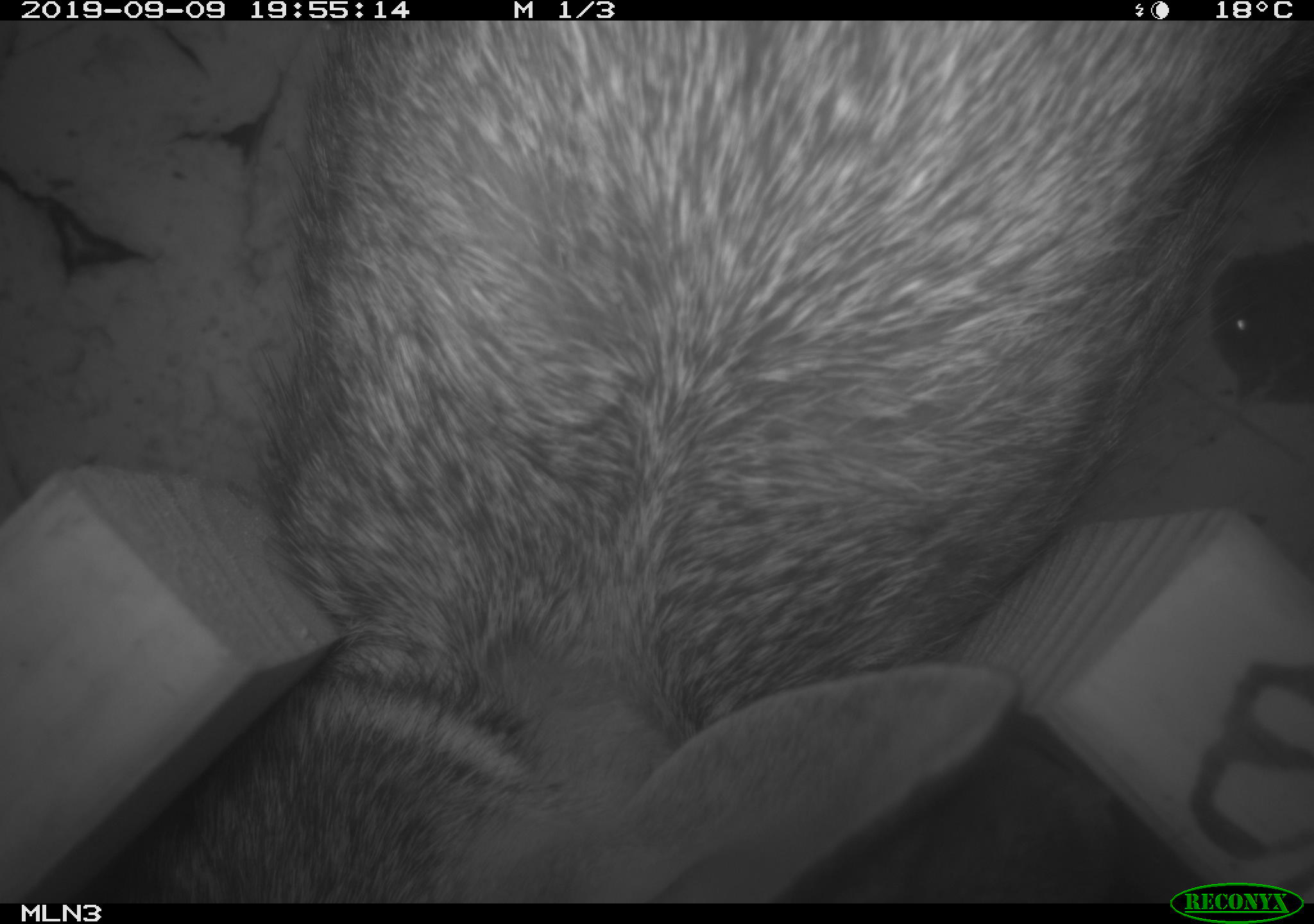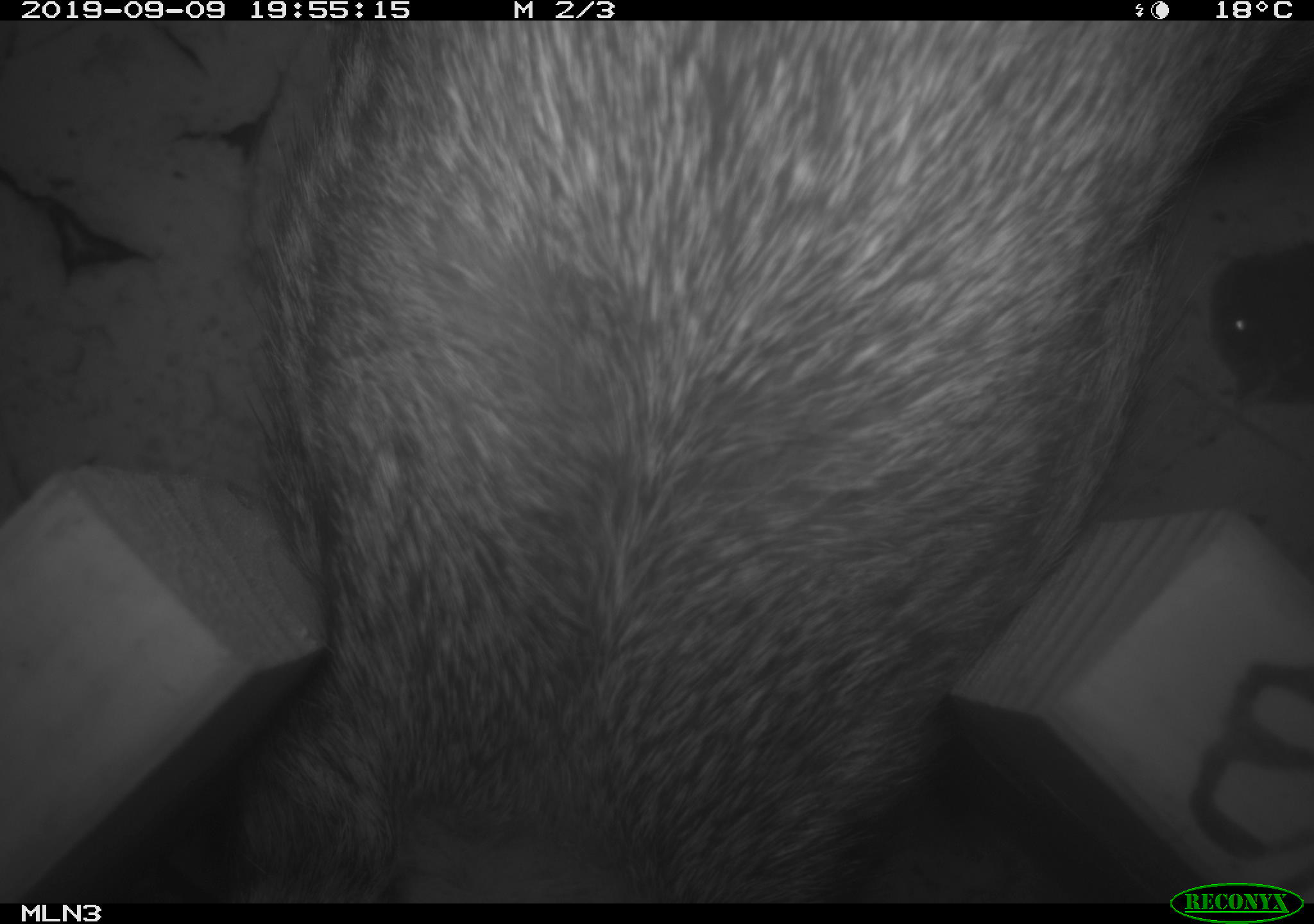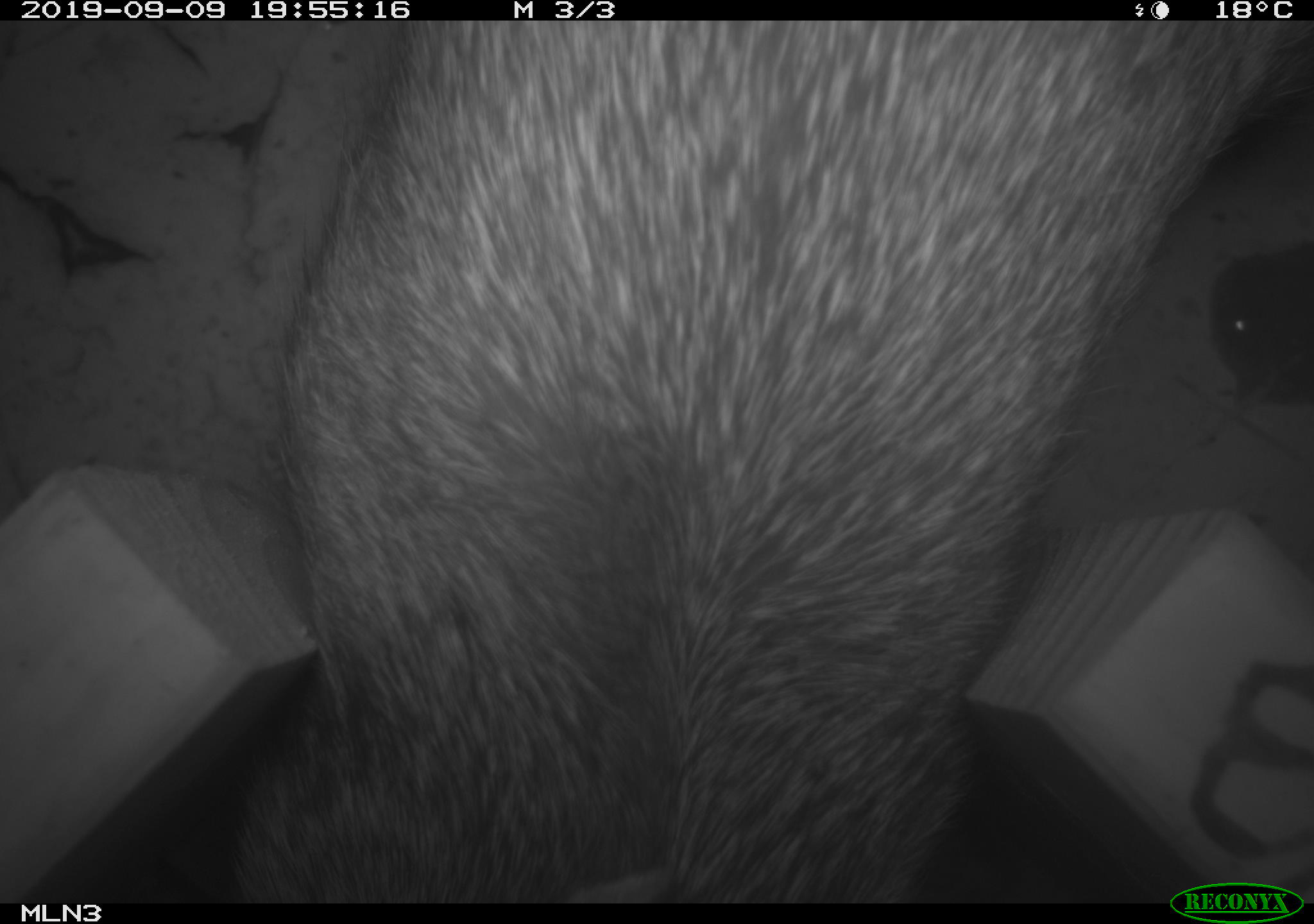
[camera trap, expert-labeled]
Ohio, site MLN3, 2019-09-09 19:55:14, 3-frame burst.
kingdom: Animalia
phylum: Chordata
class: Mammalia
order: Lagomorpha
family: Leporidae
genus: Sylvilagus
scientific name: Sylvilagus floridanus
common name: eastern cottontail